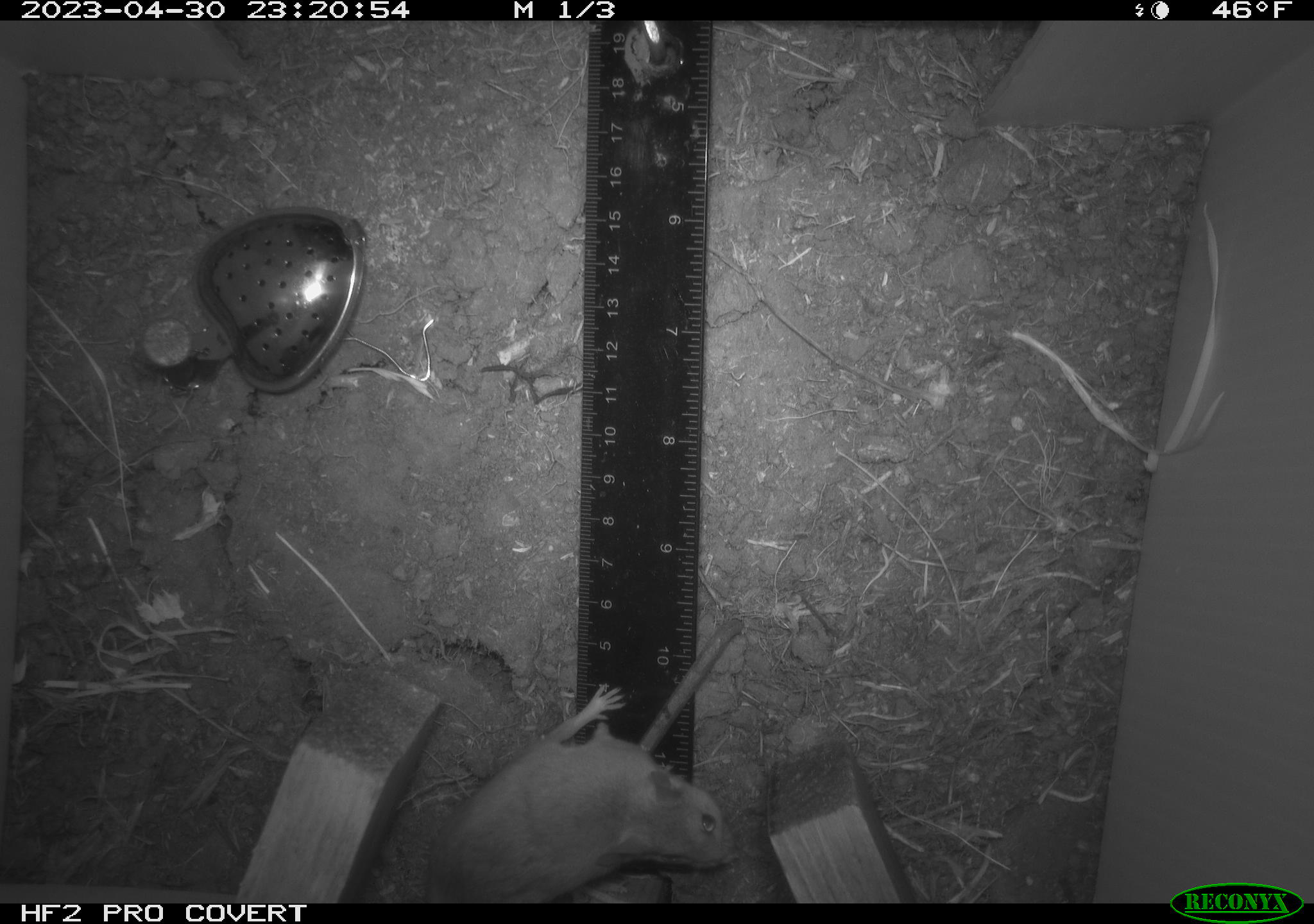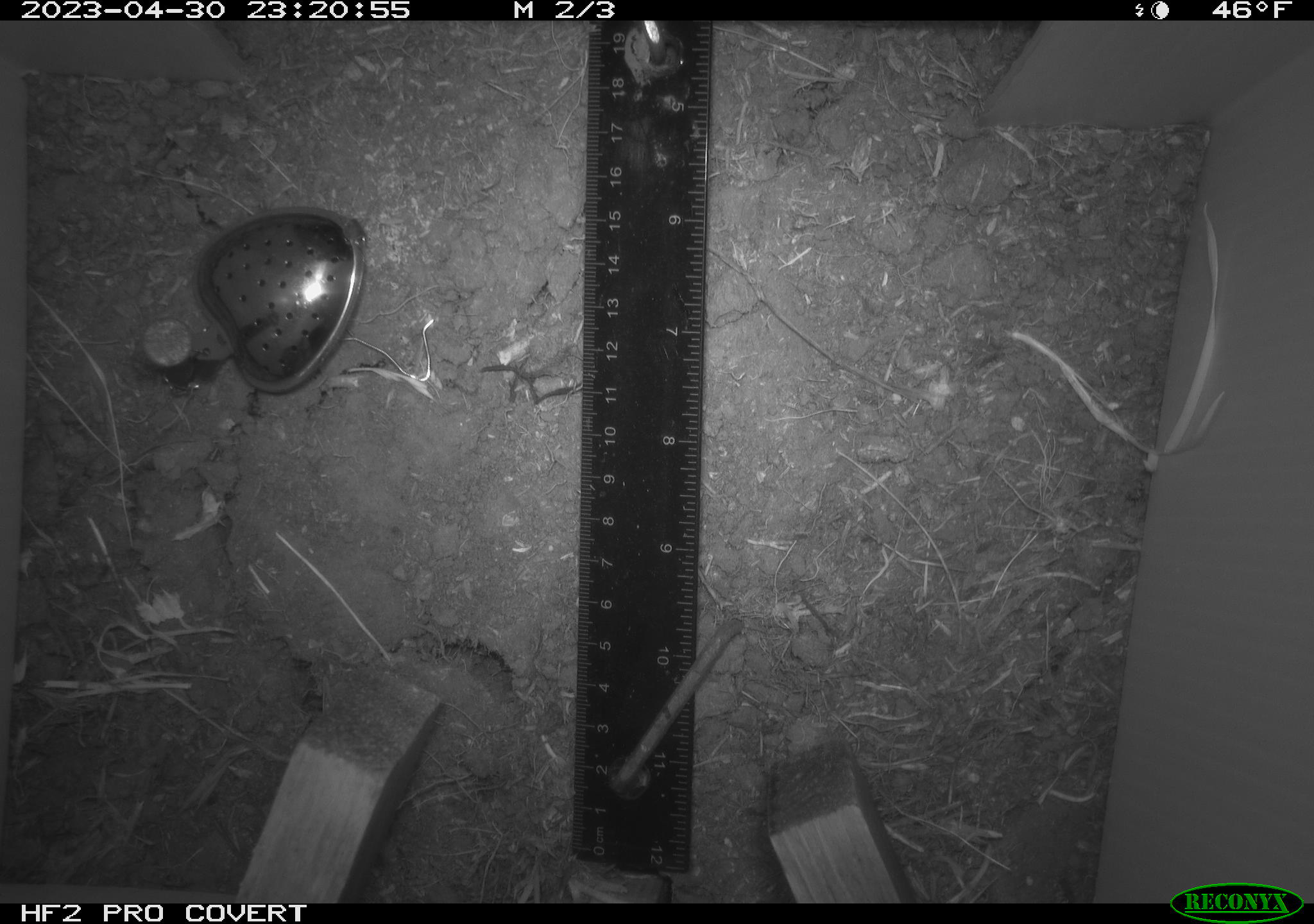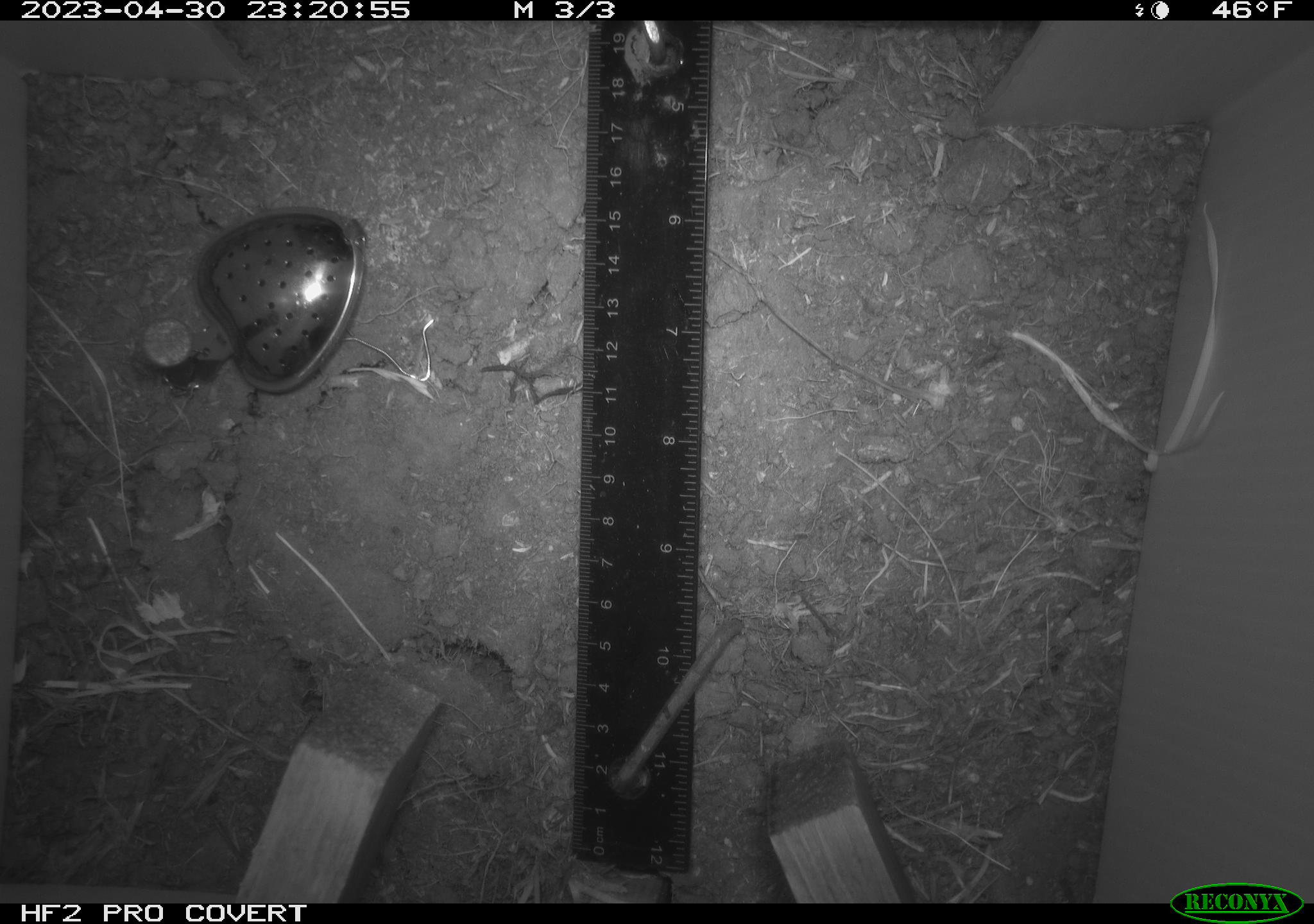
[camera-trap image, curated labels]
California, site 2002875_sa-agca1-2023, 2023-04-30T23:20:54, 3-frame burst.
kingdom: Animalia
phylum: Chordata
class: Mammalia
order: Rodentia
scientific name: Rodentia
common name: mouse species